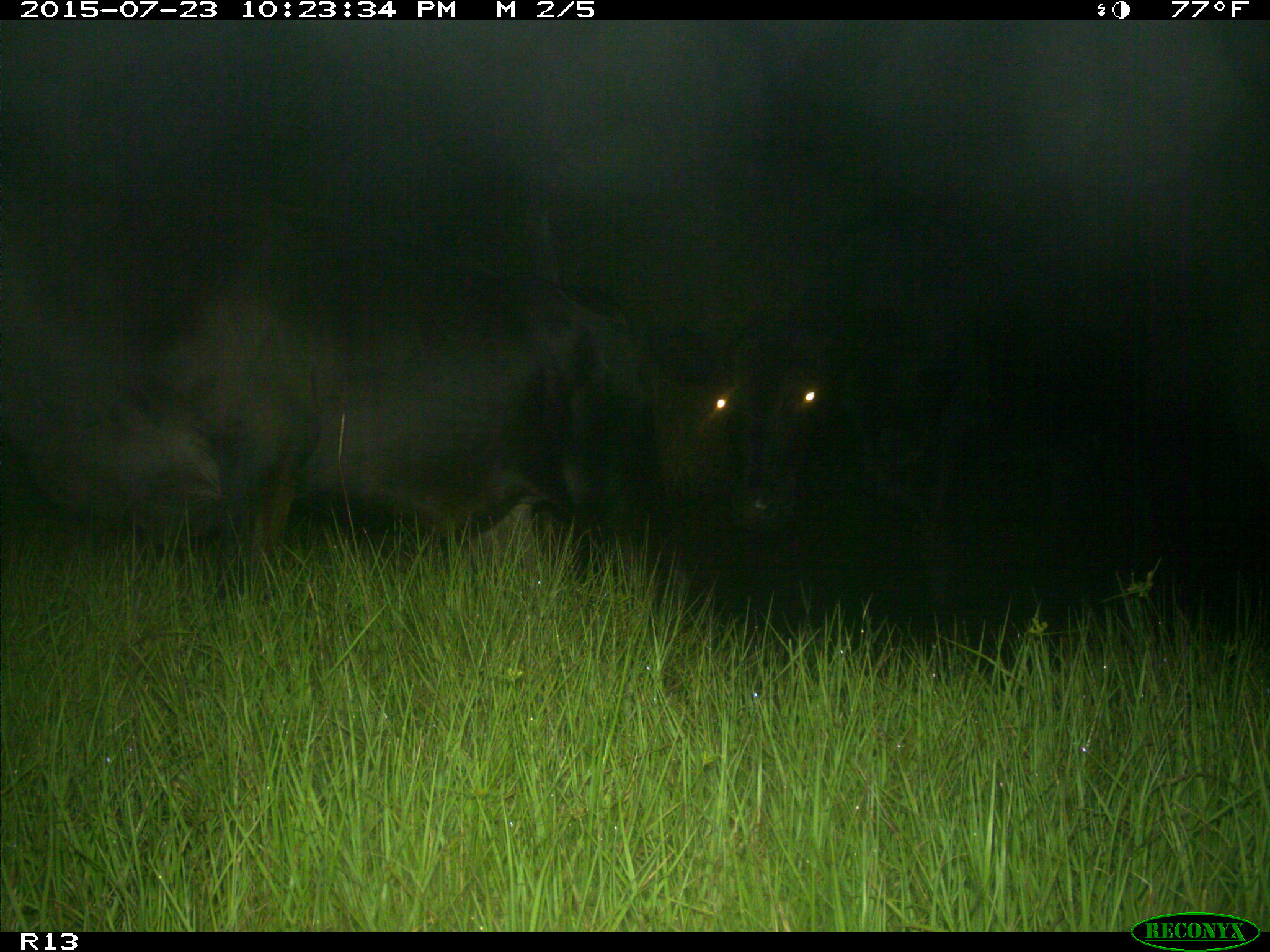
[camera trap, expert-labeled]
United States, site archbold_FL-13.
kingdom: Animalia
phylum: Chordata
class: Mammalia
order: Artiodactyla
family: Bovidae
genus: Bos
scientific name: Bos taurus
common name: domestic cow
Bos taurus (domestic cow).